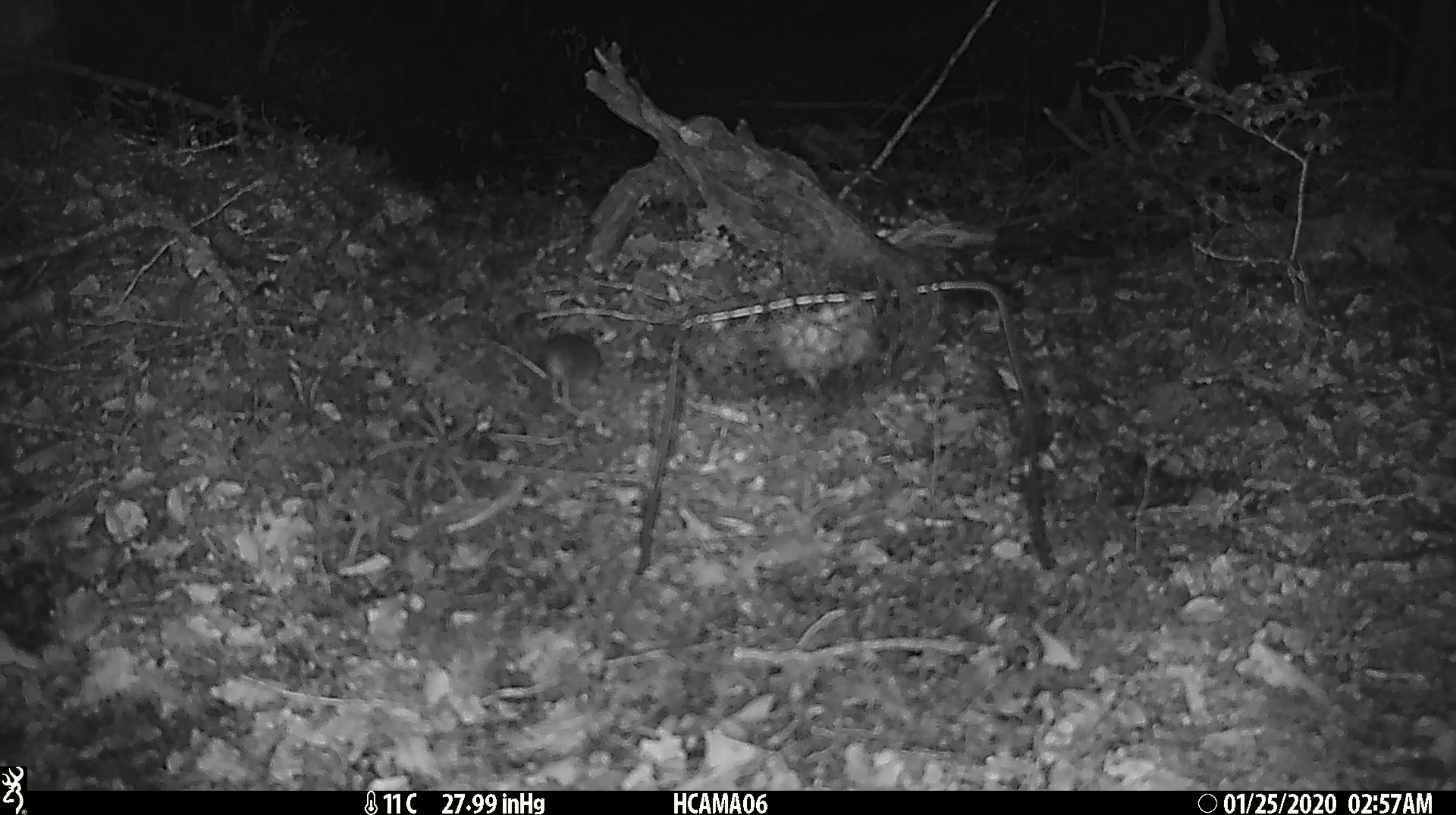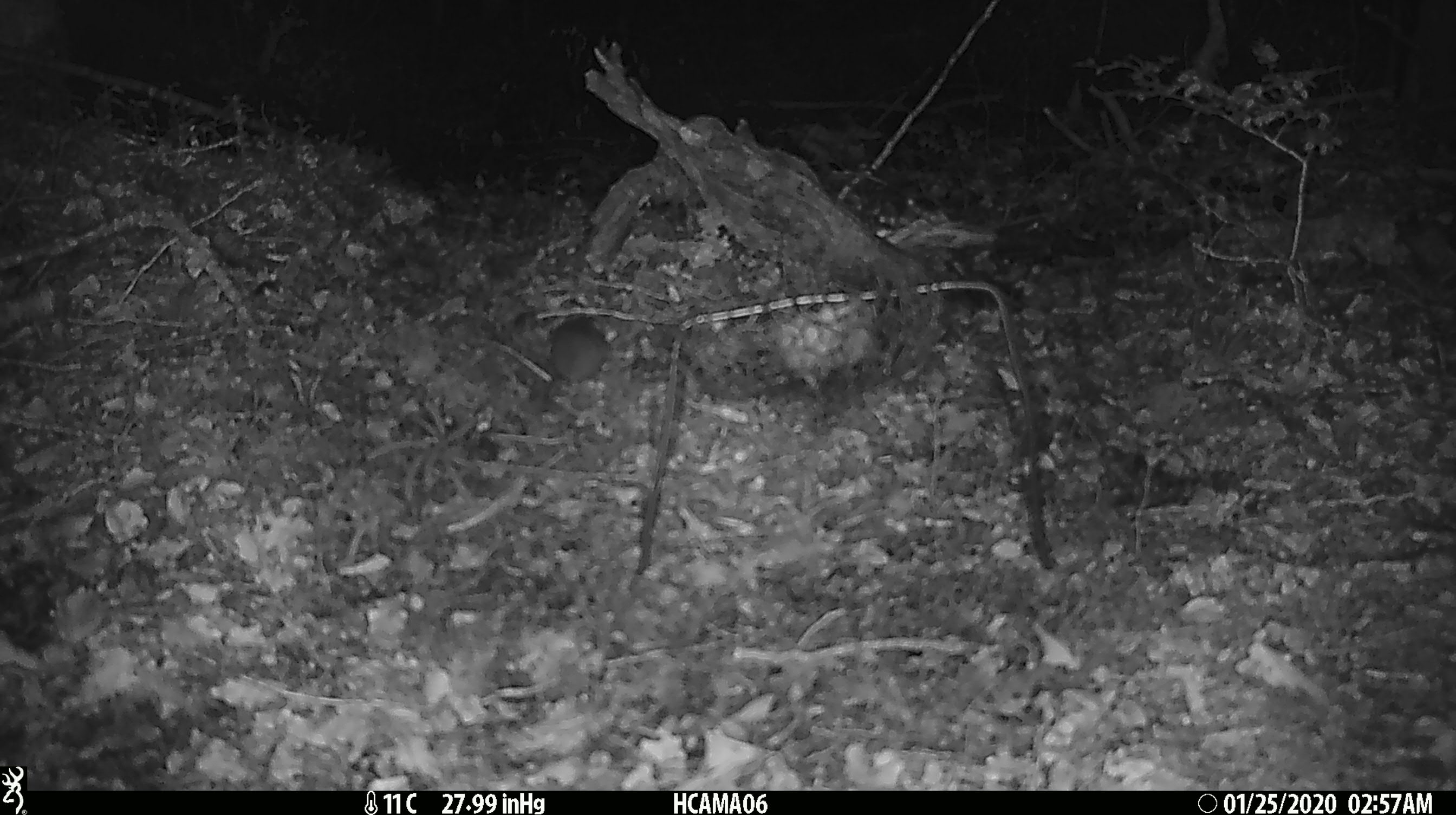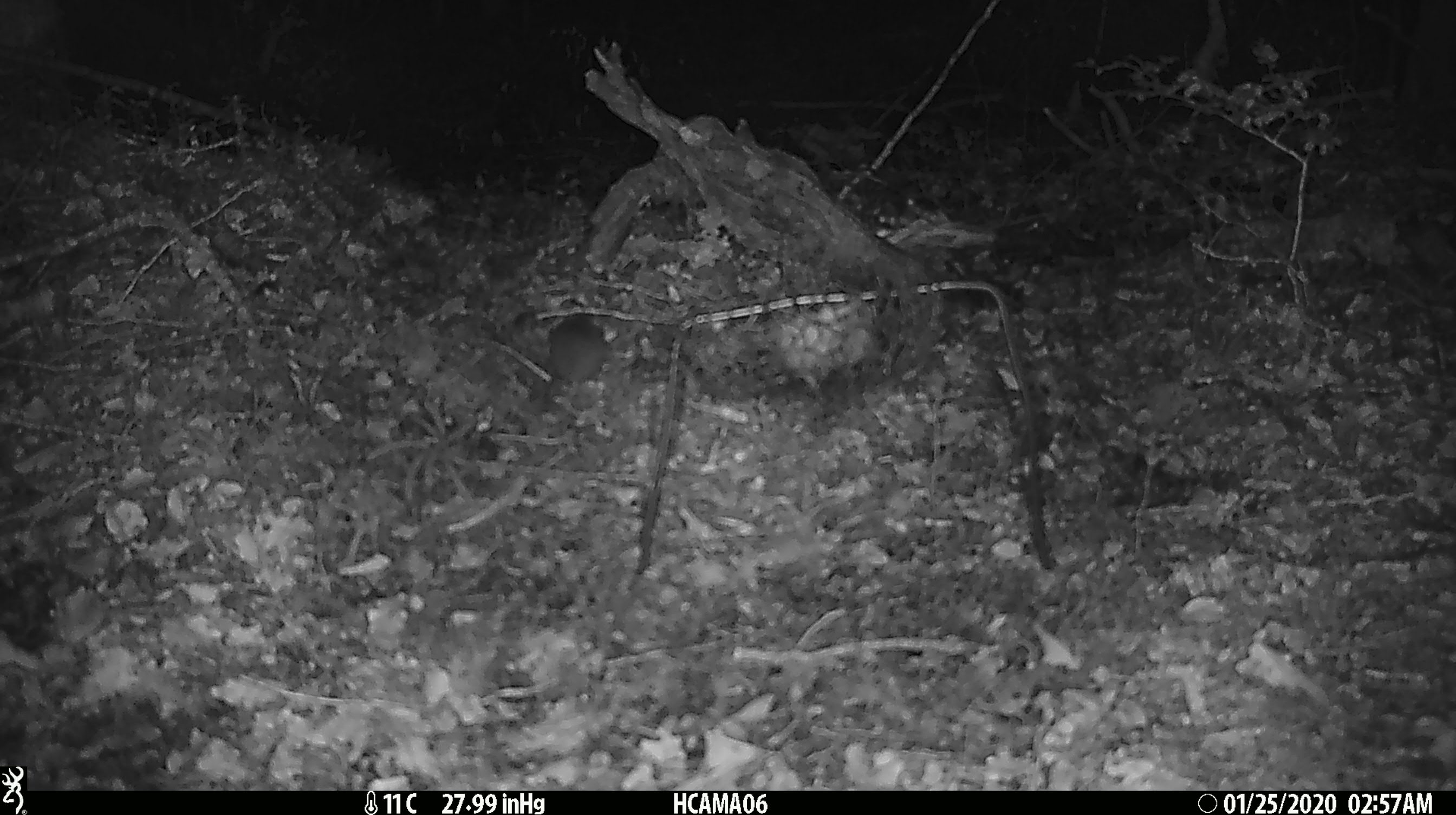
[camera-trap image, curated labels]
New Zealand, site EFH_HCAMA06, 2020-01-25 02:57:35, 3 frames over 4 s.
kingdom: Animalia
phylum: Chordata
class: Mammalia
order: Rodentia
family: Muridae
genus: Mus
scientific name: Mus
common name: mouse